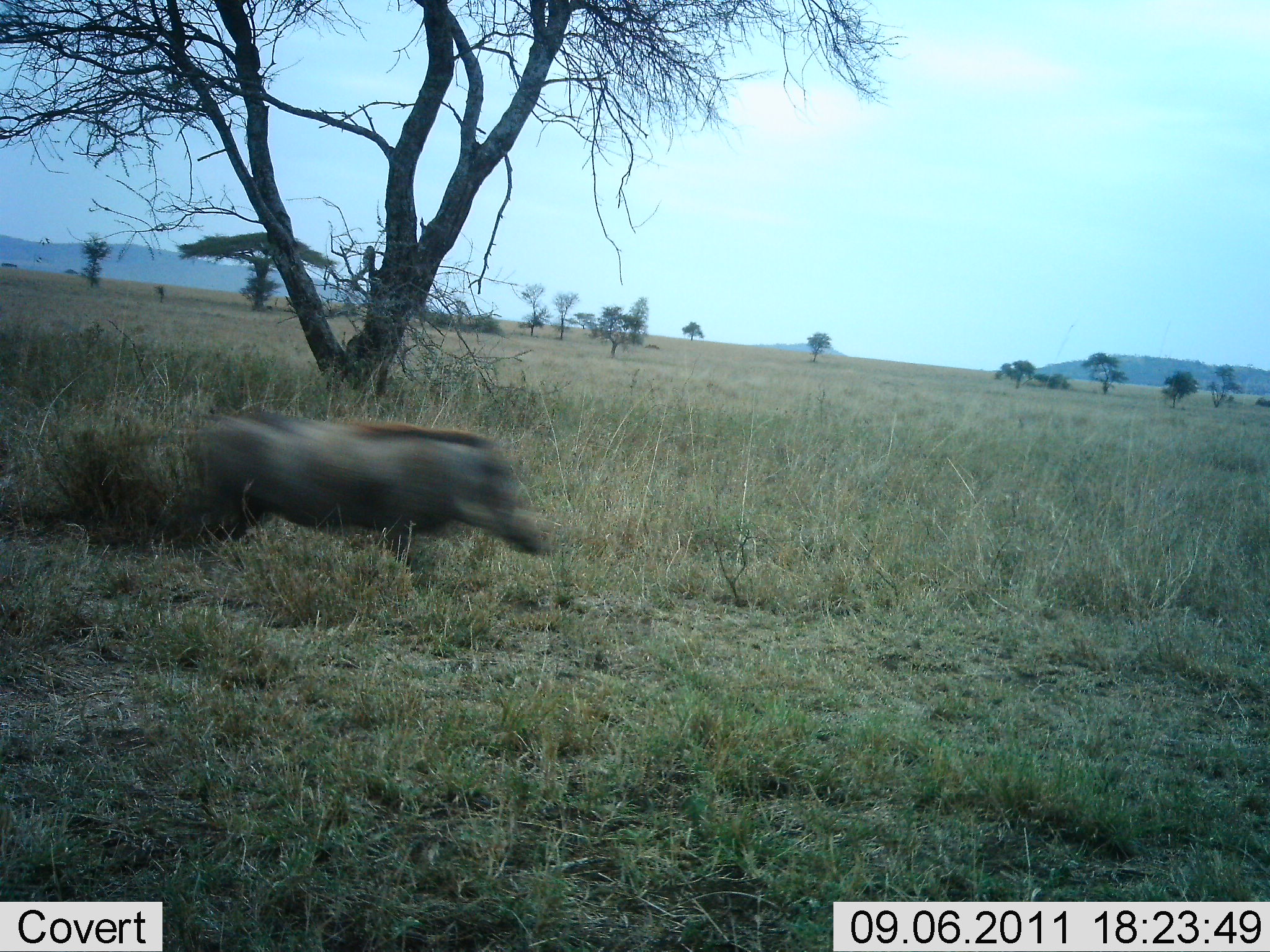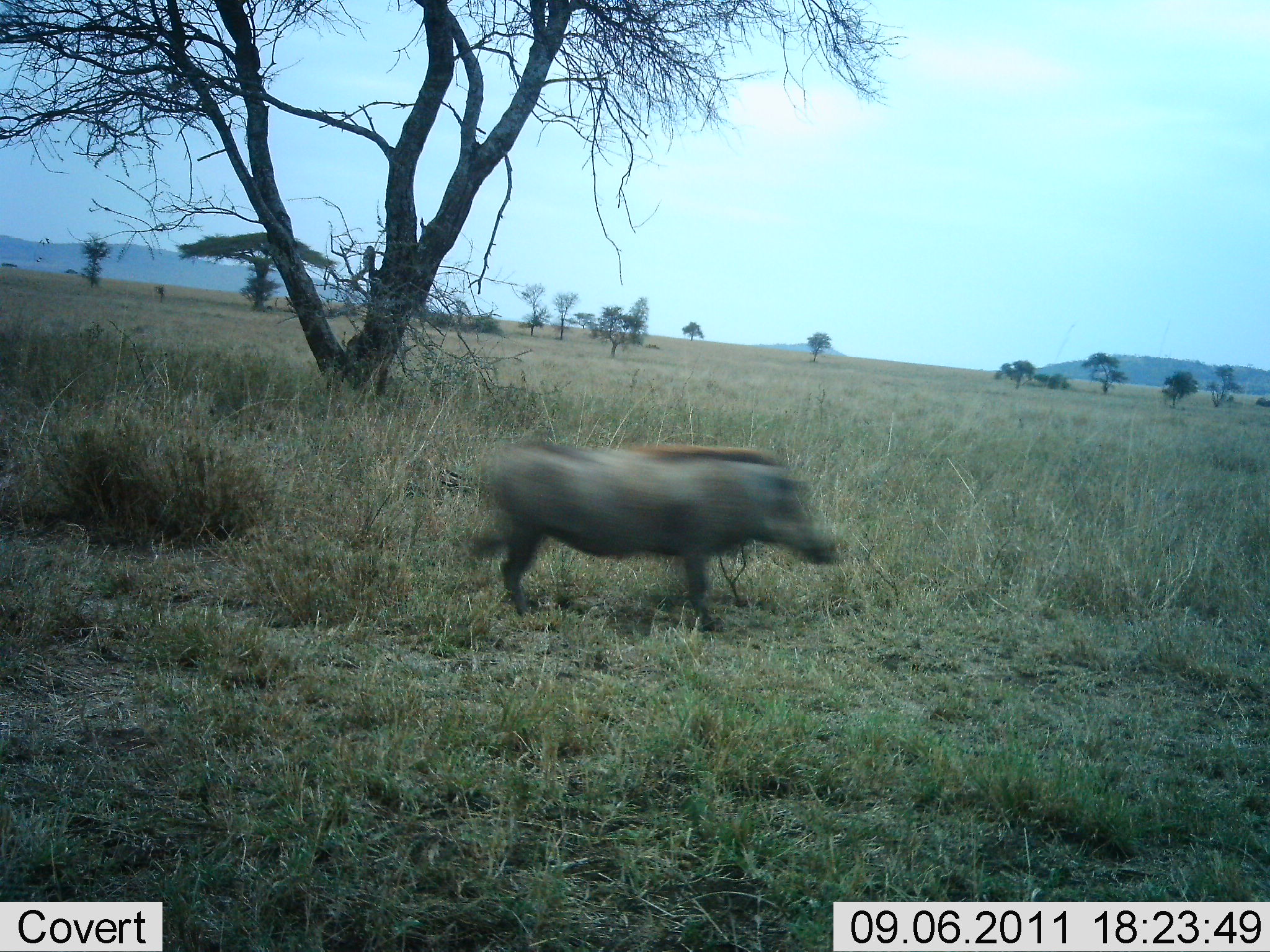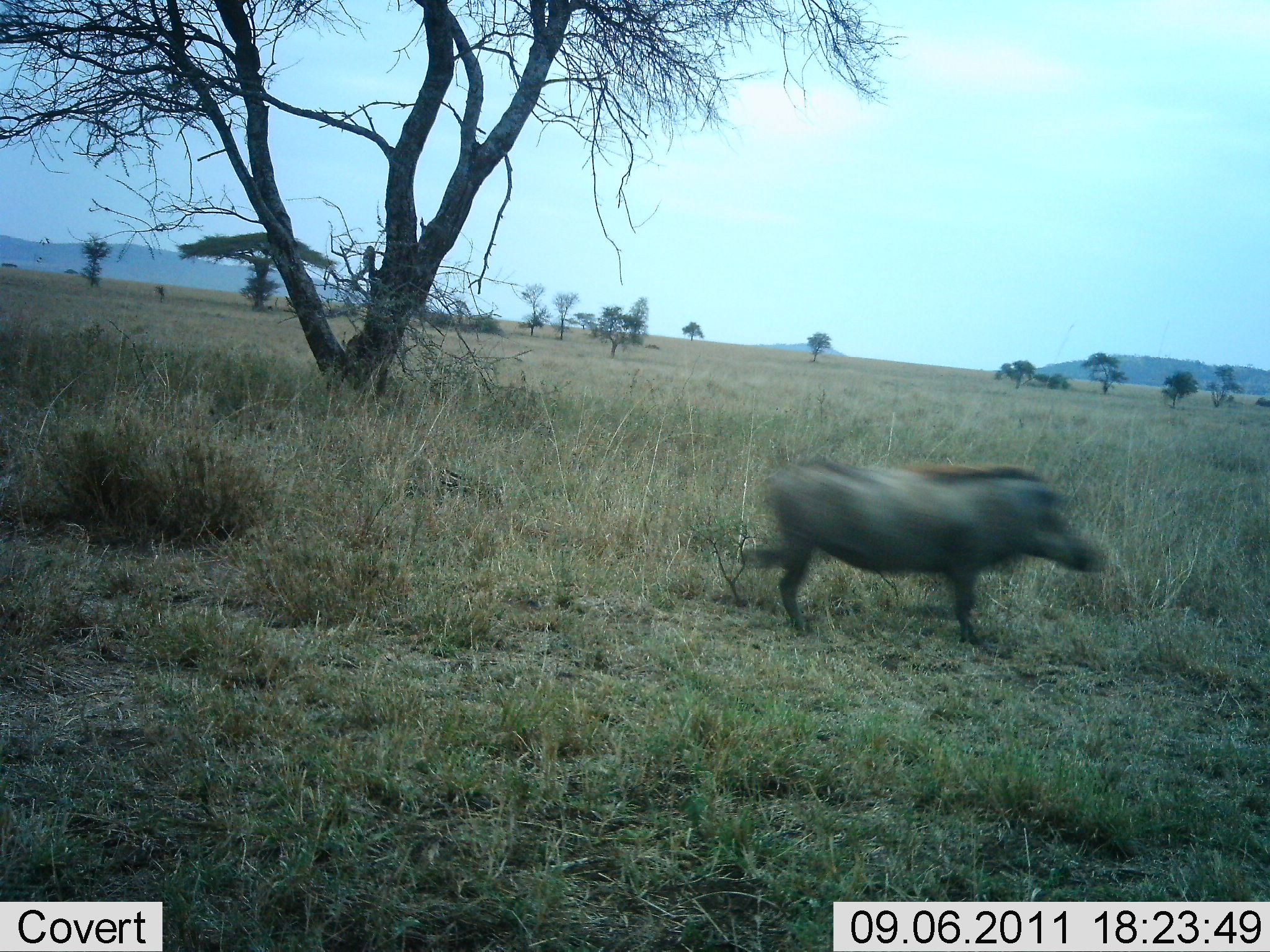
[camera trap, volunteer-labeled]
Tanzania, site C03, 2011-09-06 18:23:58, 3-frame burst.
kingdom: Animalia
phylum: Chordata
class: Mammalia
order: Artiodactyla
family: Suidae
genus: Phacochoerus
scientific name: Phacochoerus africanus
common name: warthog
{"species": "warthog (Phacochoerus africanus)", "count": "1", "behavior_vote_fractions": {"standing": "7%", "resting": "0%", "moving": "93%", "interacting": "0%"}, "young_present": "0%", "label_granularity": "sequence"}